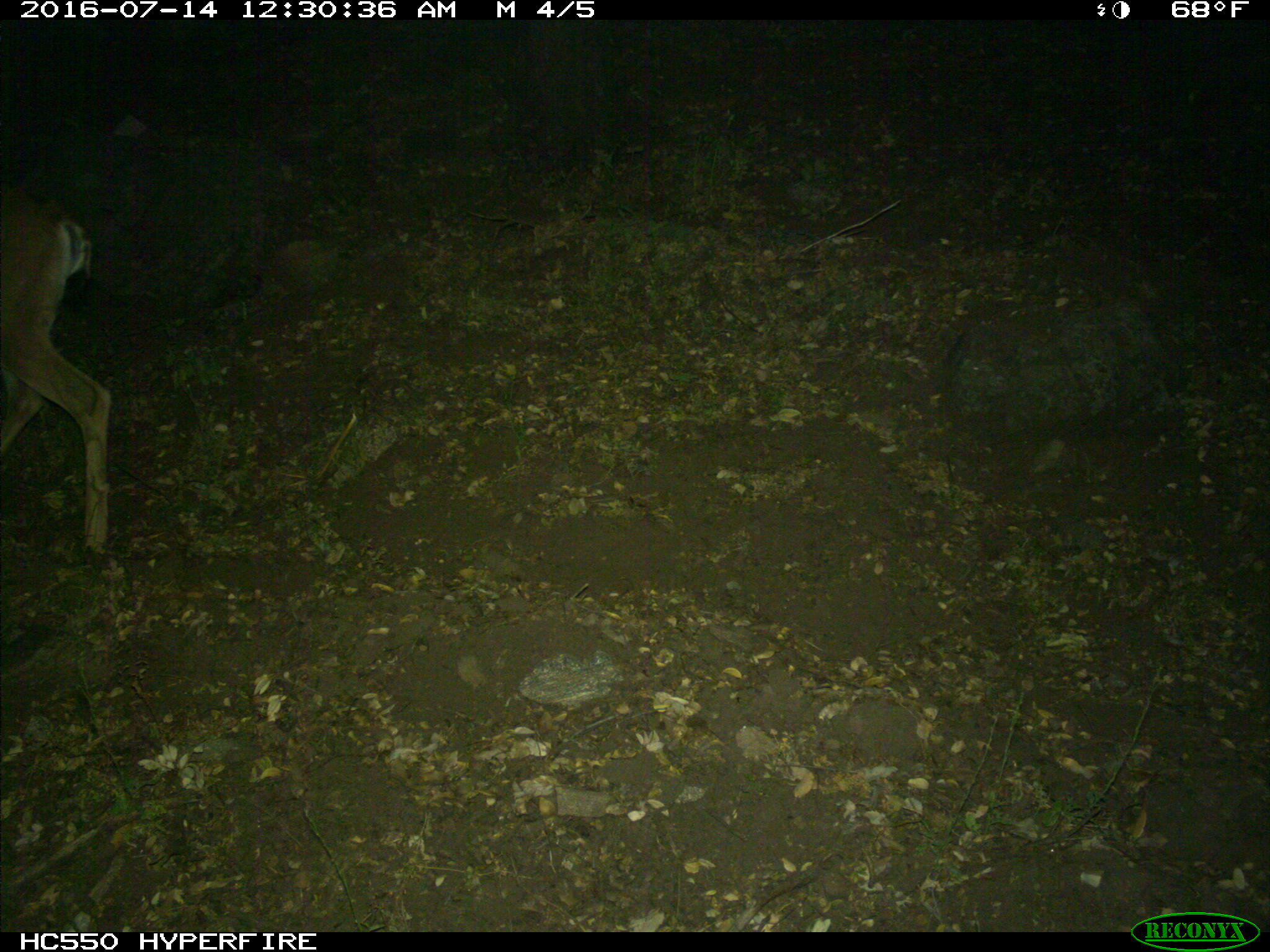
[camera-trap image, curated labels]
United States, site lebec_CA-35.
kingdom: Animalia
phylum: Chordata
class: Mammalia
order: Artiodactyla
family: Cervidae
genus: Odocoileus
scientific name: Odocoileus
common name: deer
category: unidentified deer